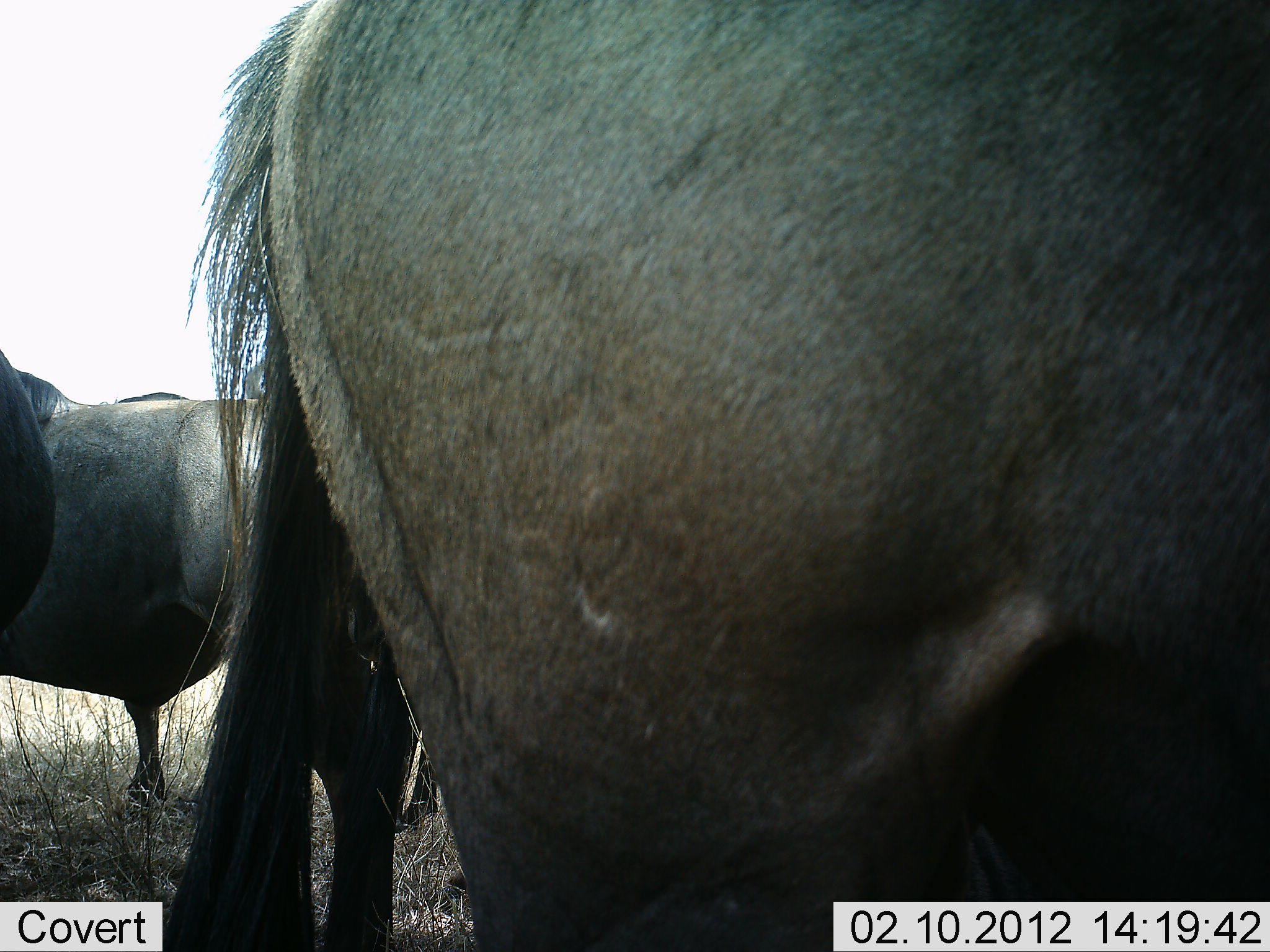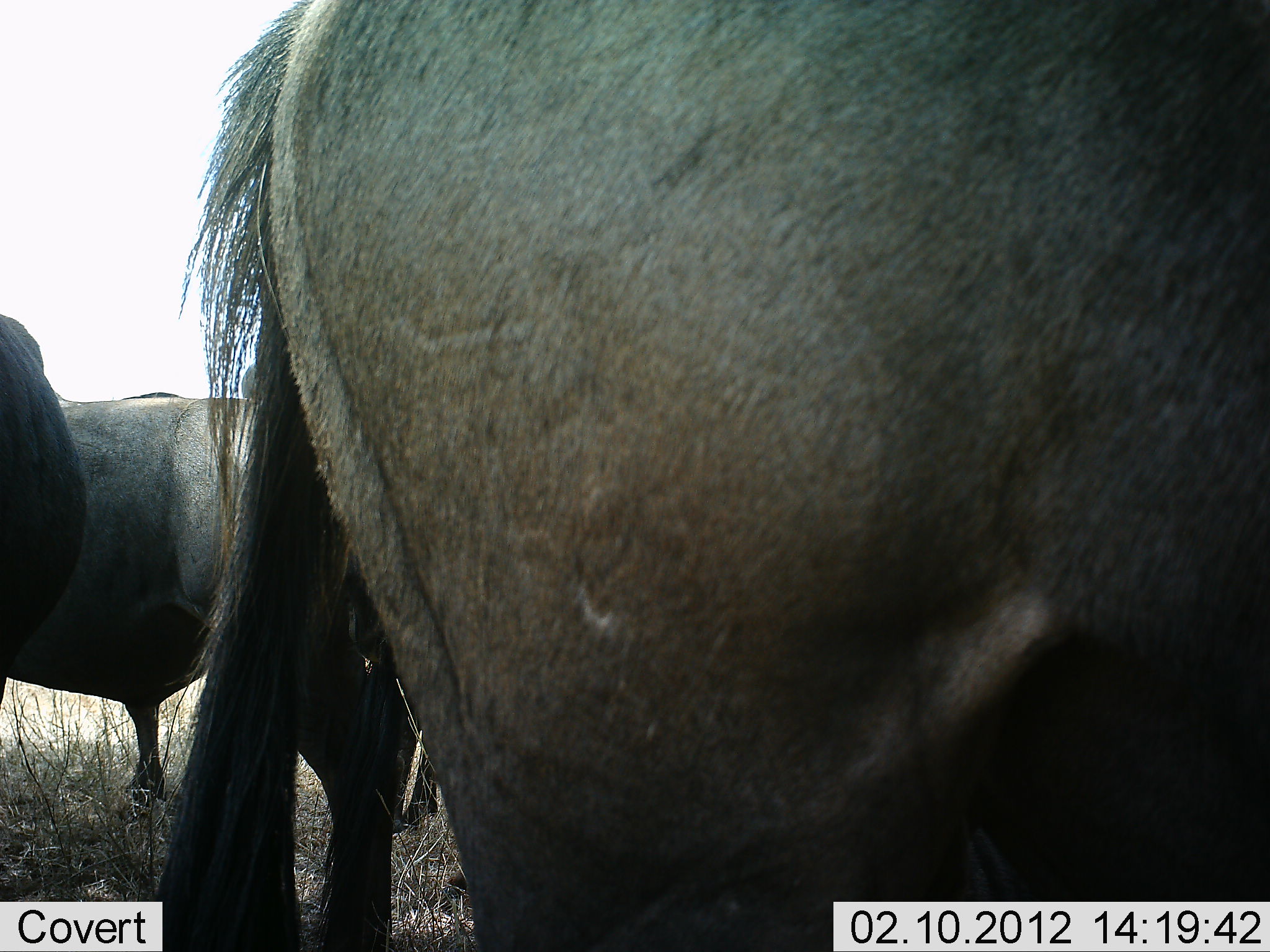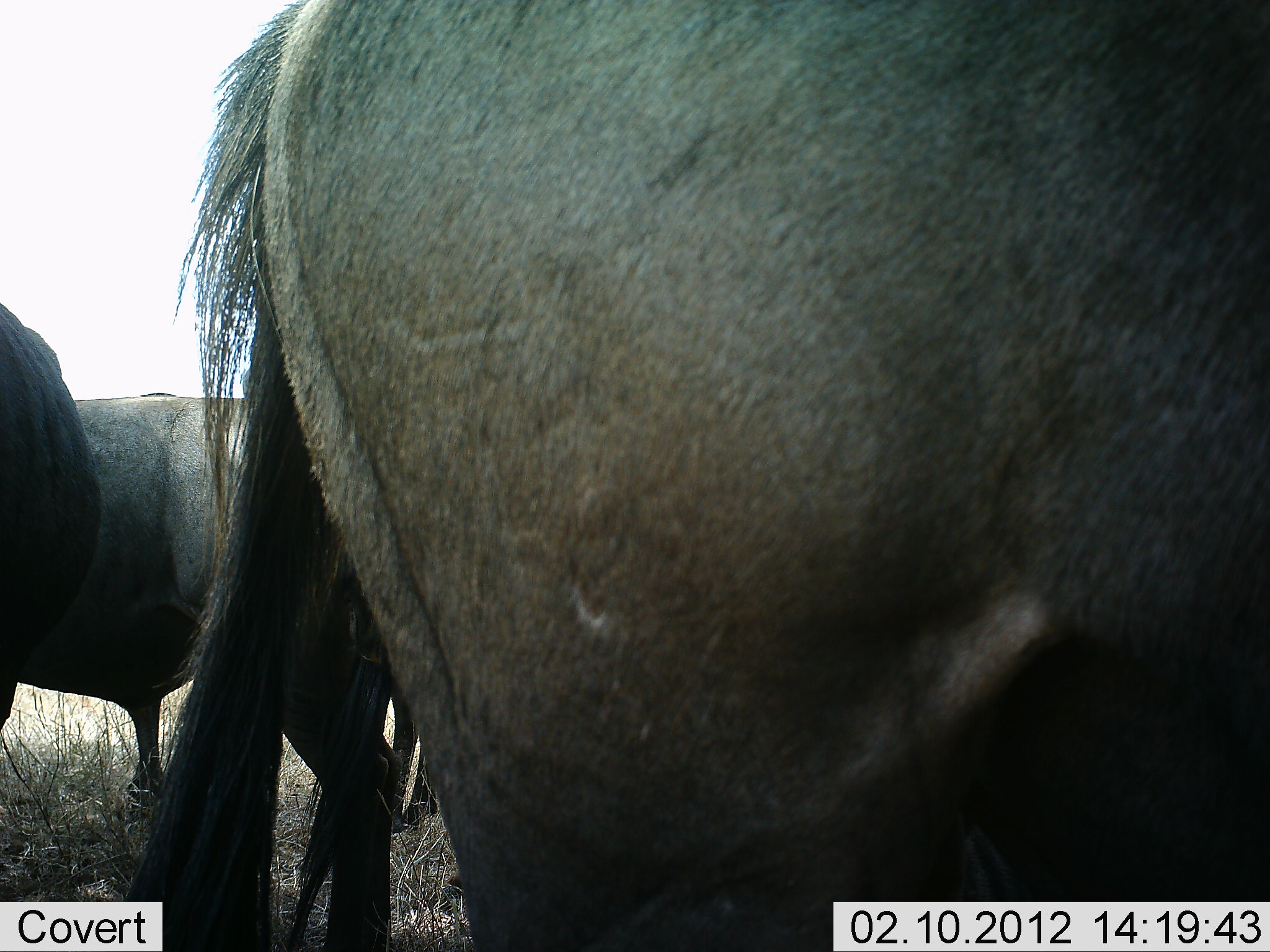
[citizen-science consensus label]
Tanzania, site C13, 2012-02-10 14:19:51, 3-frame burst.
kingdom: Animalia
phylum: Chordata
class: Mammalia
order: Artiodactyla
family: Bovidae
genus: Connochaetes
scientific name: Connochaetes taurinus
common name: blue wildebeest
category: wildebeest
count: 3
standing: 94%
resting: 0%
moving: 6%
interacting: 0%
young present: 0%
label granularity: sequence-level